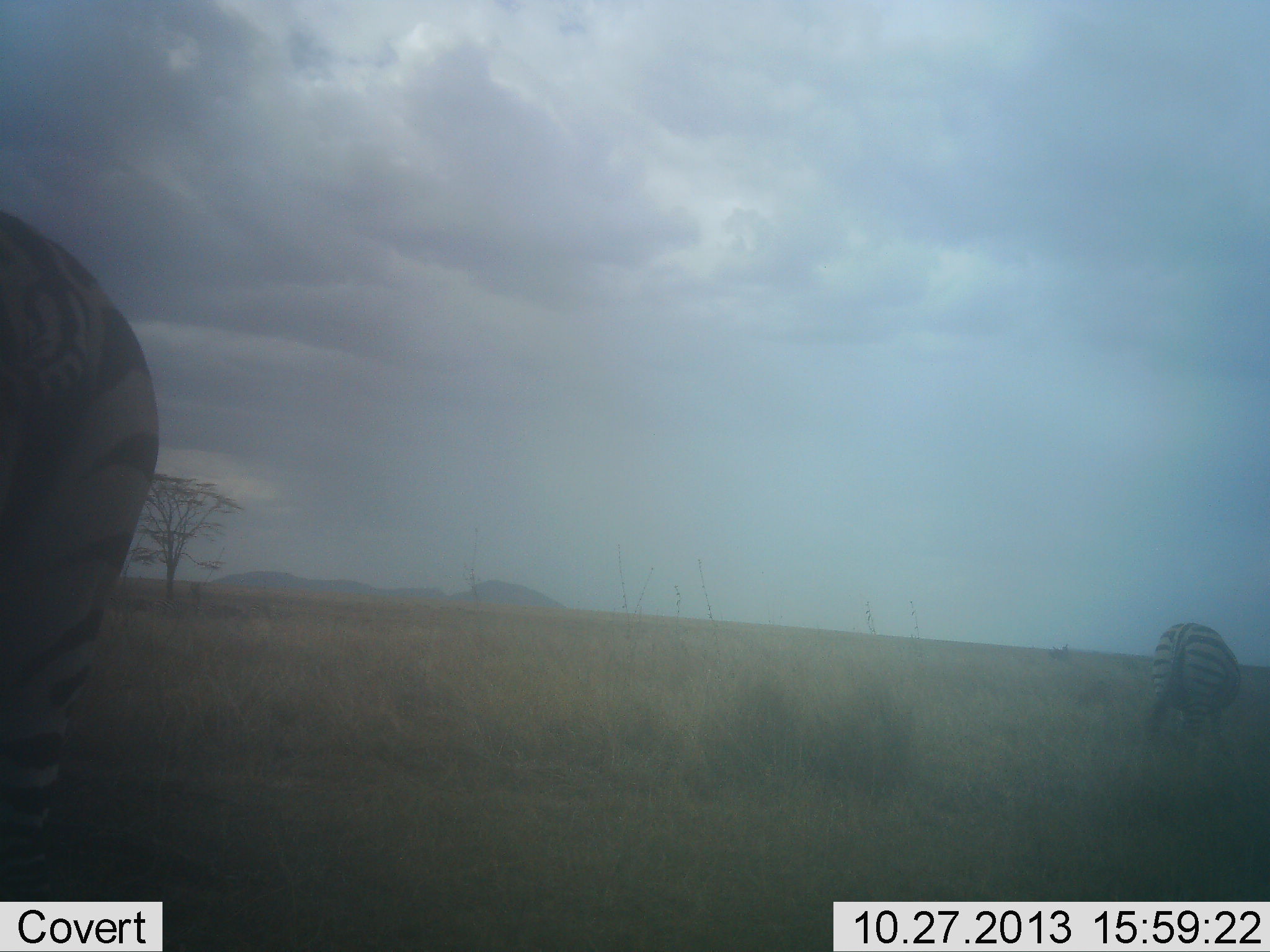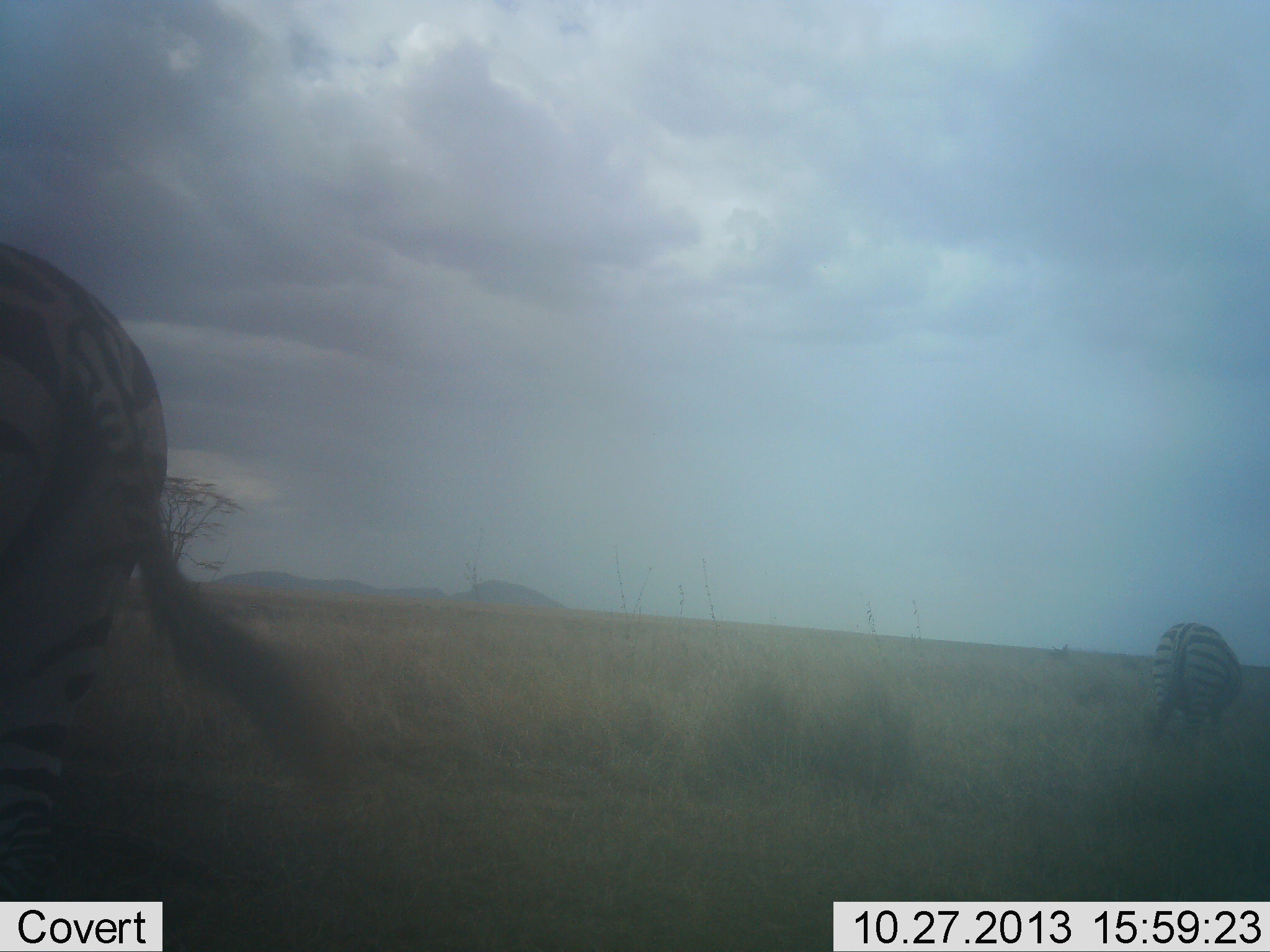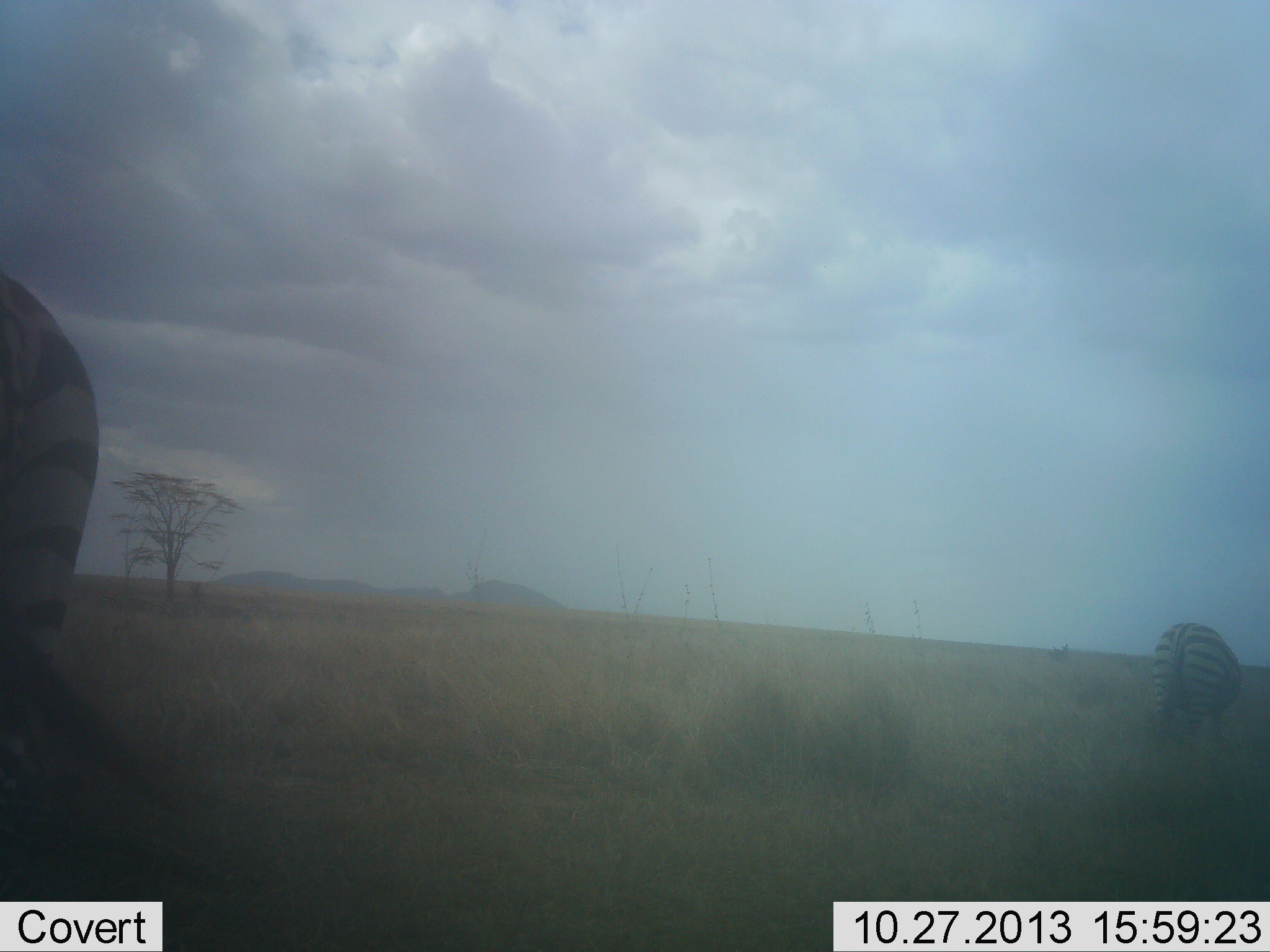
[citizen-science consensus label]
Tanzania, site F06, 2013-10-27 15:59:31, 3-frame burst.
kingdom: Animalia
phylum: Chordata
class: Mammalia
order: Perissodactyla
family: Equidae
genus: Equus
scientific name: Equus quagga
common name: plains zebra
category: zebra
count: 2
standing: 48%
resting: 0%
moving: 15%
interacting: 0%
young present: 0%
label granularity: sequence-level